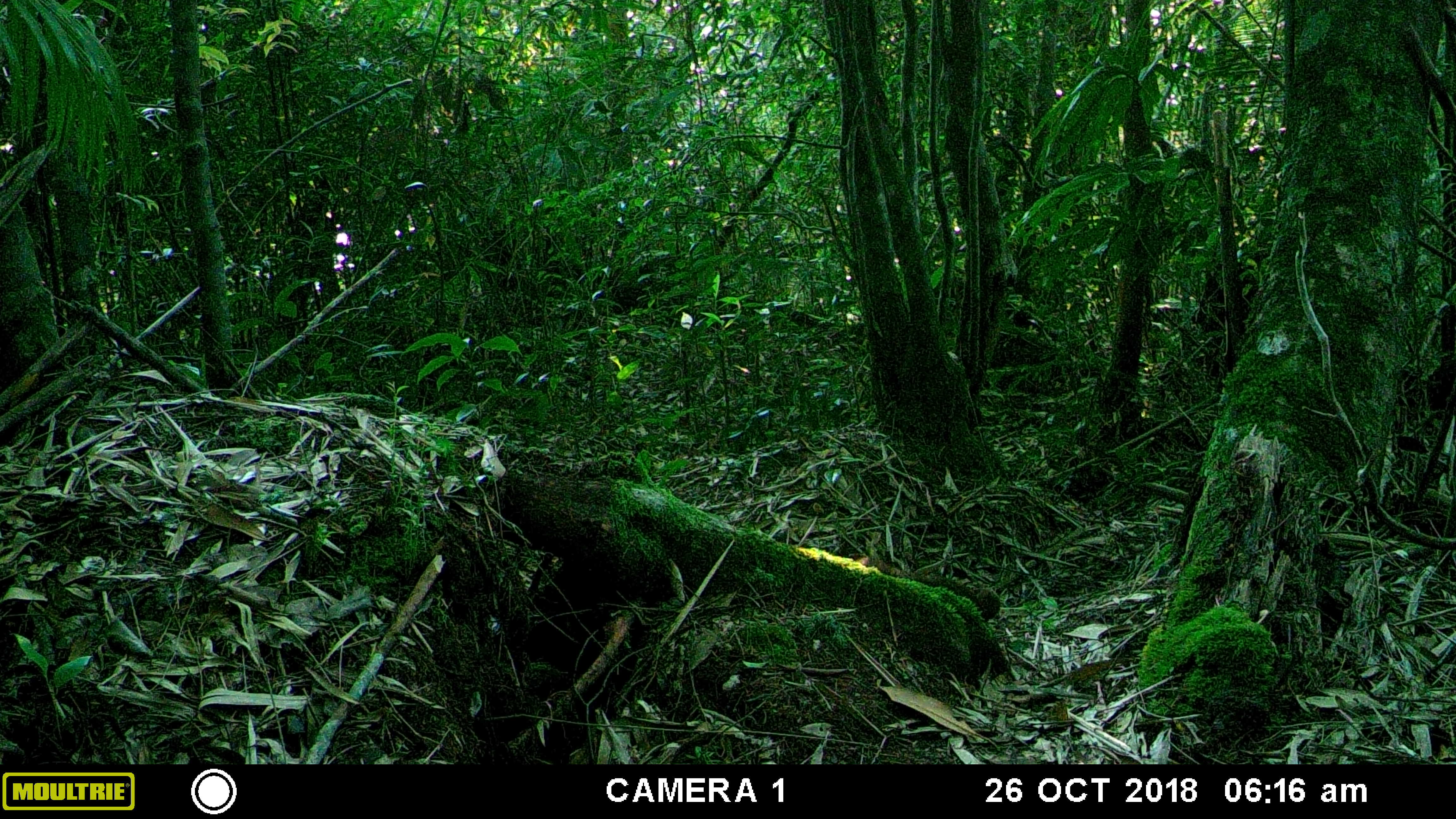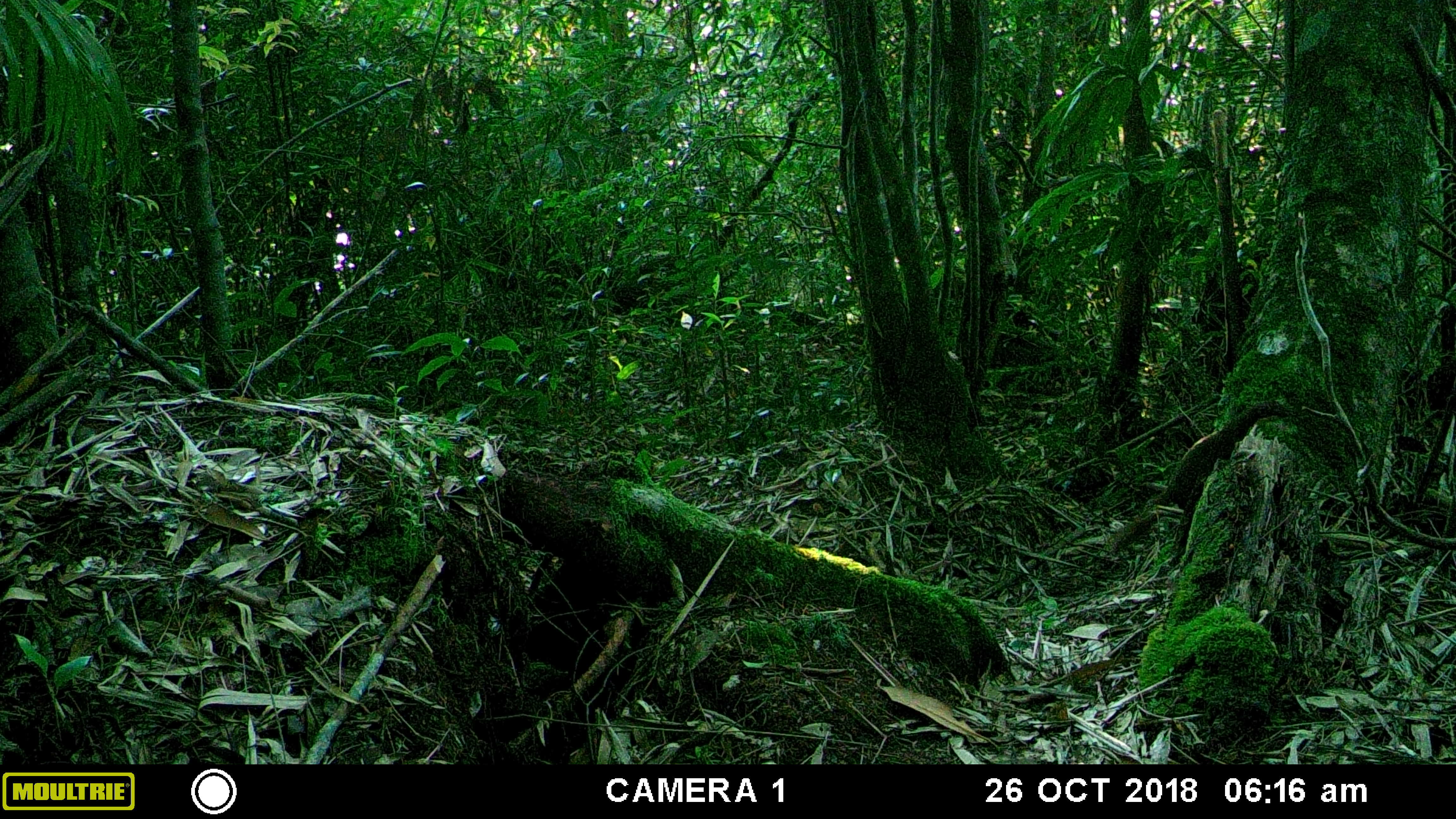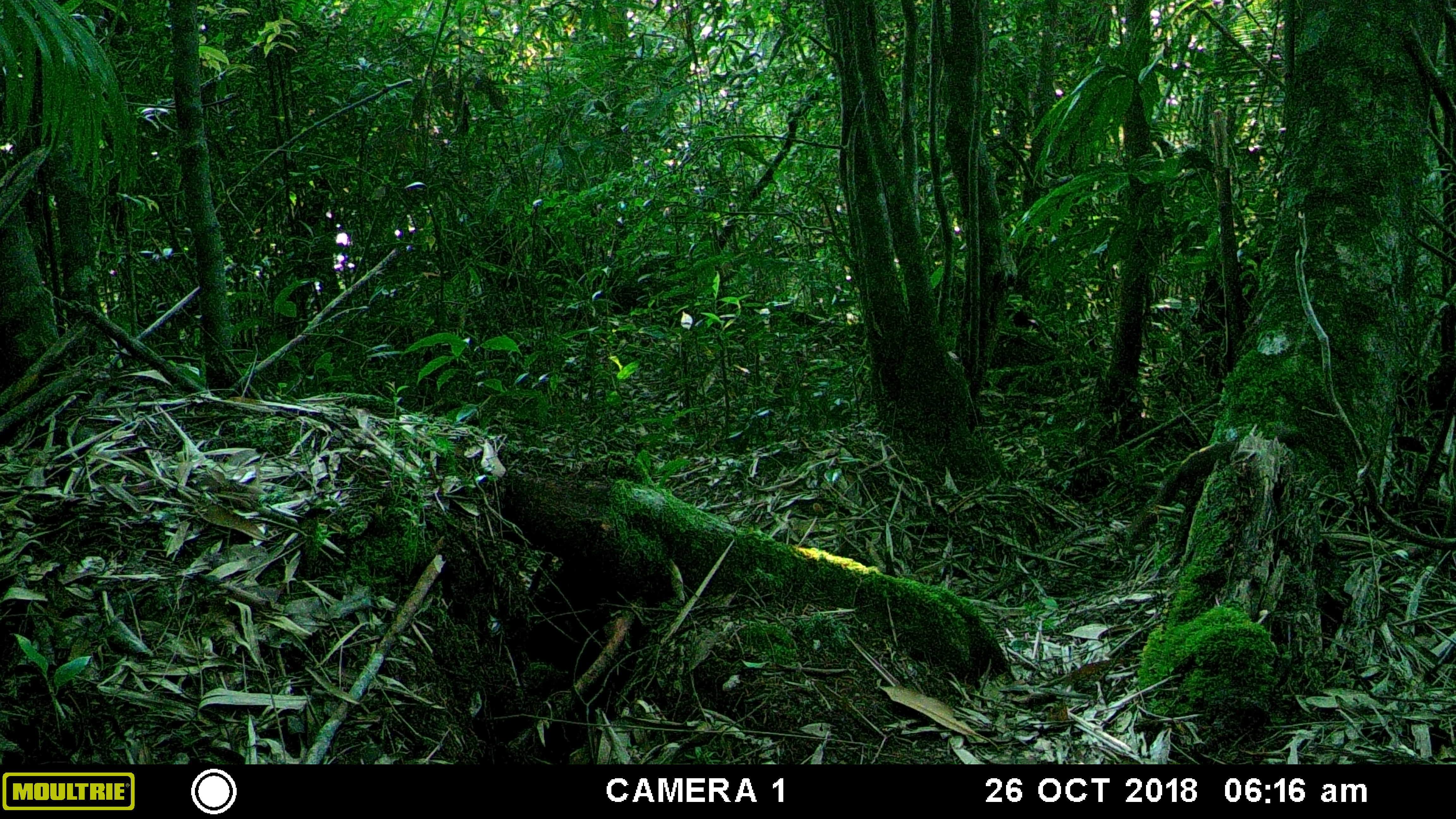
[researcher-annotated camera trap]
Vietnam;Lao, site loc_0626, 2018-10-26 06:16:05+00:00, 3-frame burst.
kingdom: Animalia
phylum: Chordata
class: Mammalia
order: Carnivora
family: Mustelidae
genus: Mustela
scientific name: Mustela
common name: weasel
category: unidentified weasel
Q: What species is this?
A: Unidentified weasel (weasel) (Mustela).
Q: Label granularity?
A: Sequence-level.